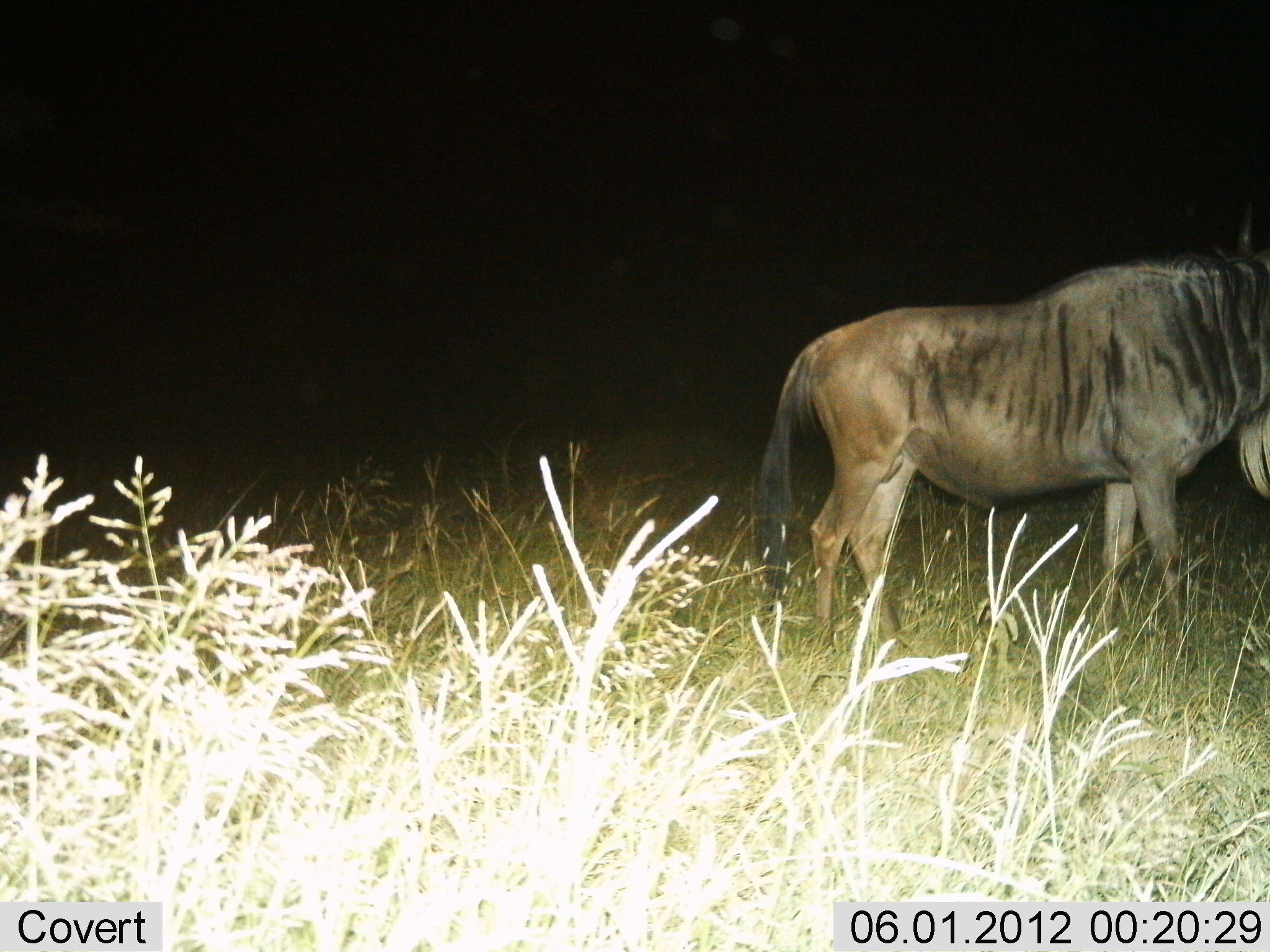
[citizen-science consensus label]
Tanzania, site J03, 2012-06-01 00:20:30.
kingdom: Animalia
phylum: Chordata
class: Mammalia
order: Artiodactyla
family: Bovidae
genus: Connochaetes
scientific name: Connochaetes taurinus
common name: blue wildebeest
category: wildebeest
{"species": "wildebeest (blue wildebeest) (Connochaetes taurinus)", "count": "1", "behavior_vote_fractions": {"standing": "73%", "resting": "0%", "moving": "27%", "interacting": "0%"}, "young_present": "0%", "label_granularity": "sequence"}